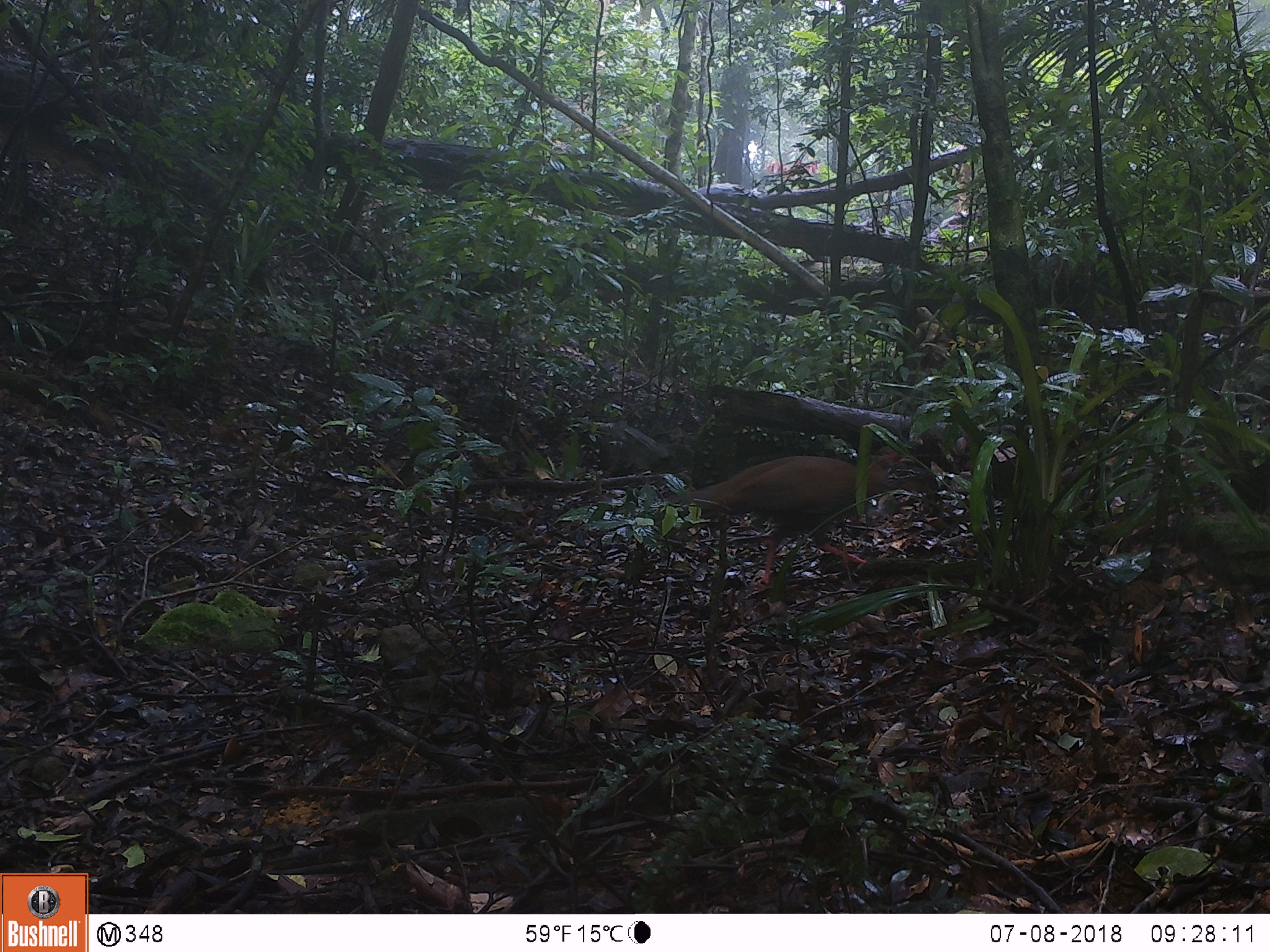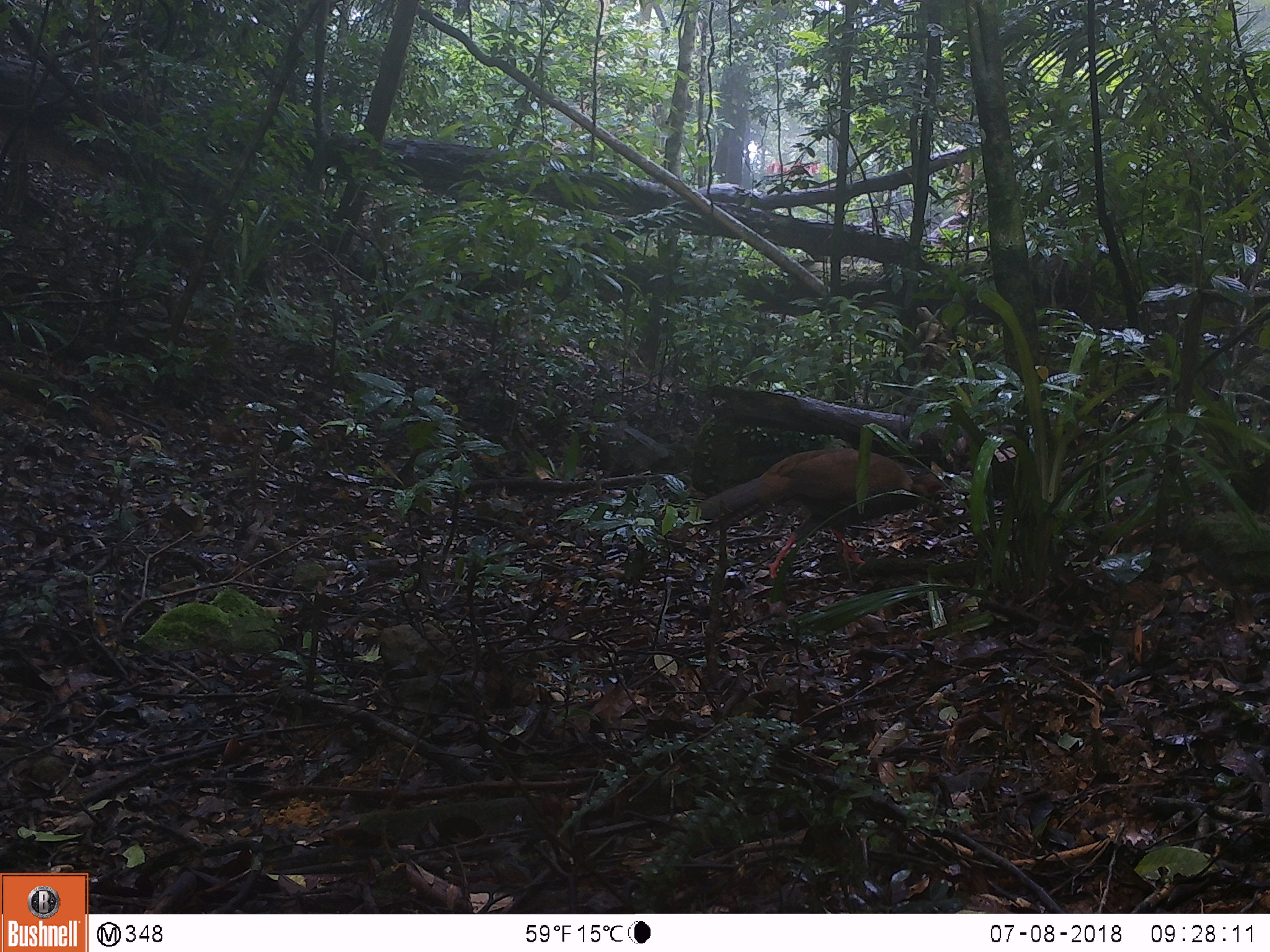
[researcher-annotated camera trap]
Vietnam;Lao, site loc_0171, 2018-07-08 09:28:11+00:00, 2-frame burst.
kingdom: Animalia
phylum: Chordata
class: Aves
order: Galliformes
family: Phasianidae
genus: Lophura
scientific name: Lophura nycthemera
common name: silver pheasant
Silver pheasant (Lophura nycthemera). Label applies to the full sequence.